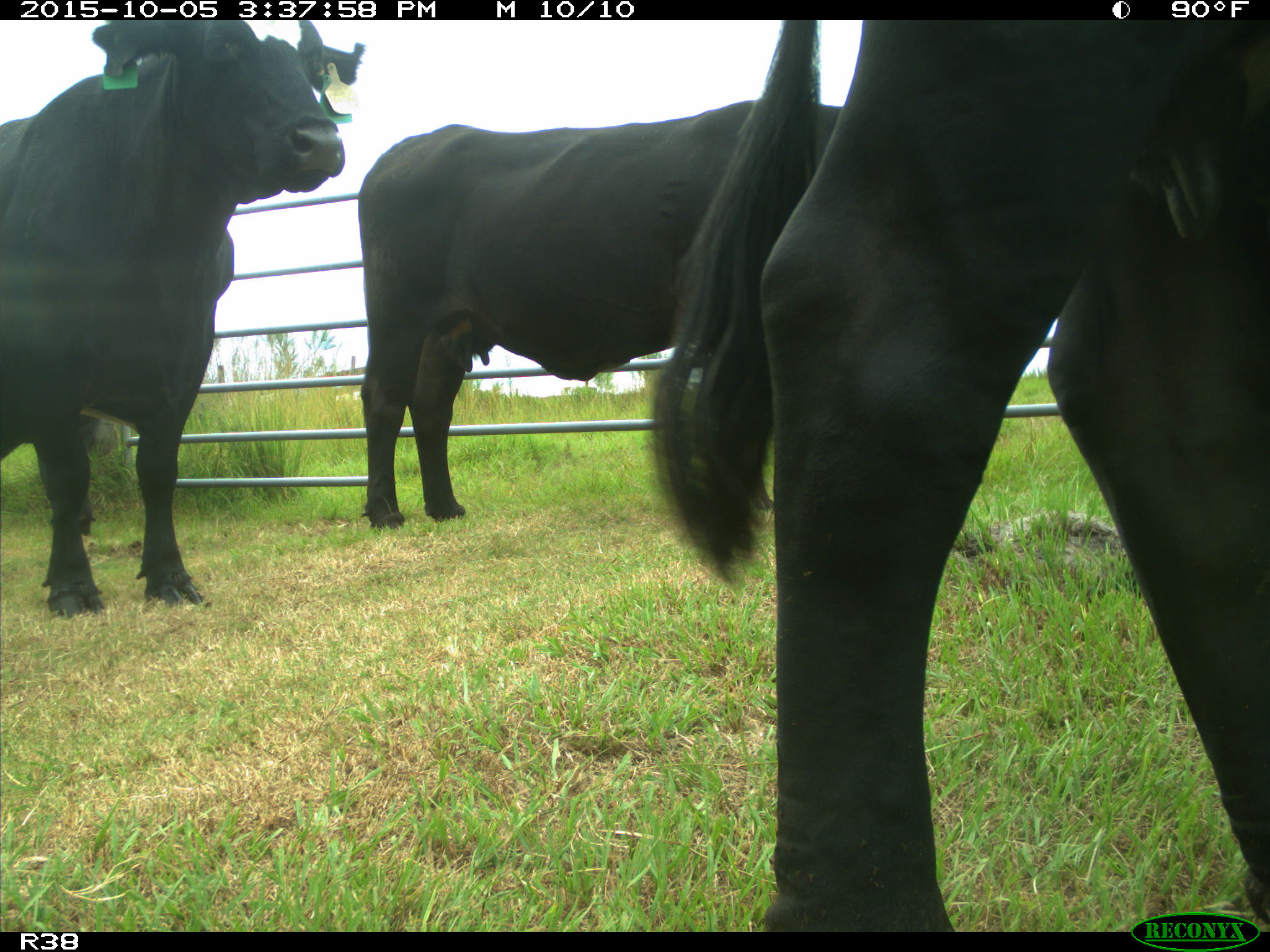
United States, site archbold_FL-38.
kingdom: Animalia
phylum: Chordata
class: Mammalia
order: Artiodactyla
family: Bovidae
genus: Bos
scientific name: Bos taurus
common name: domestic cow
Bos taurus (domestic cow).